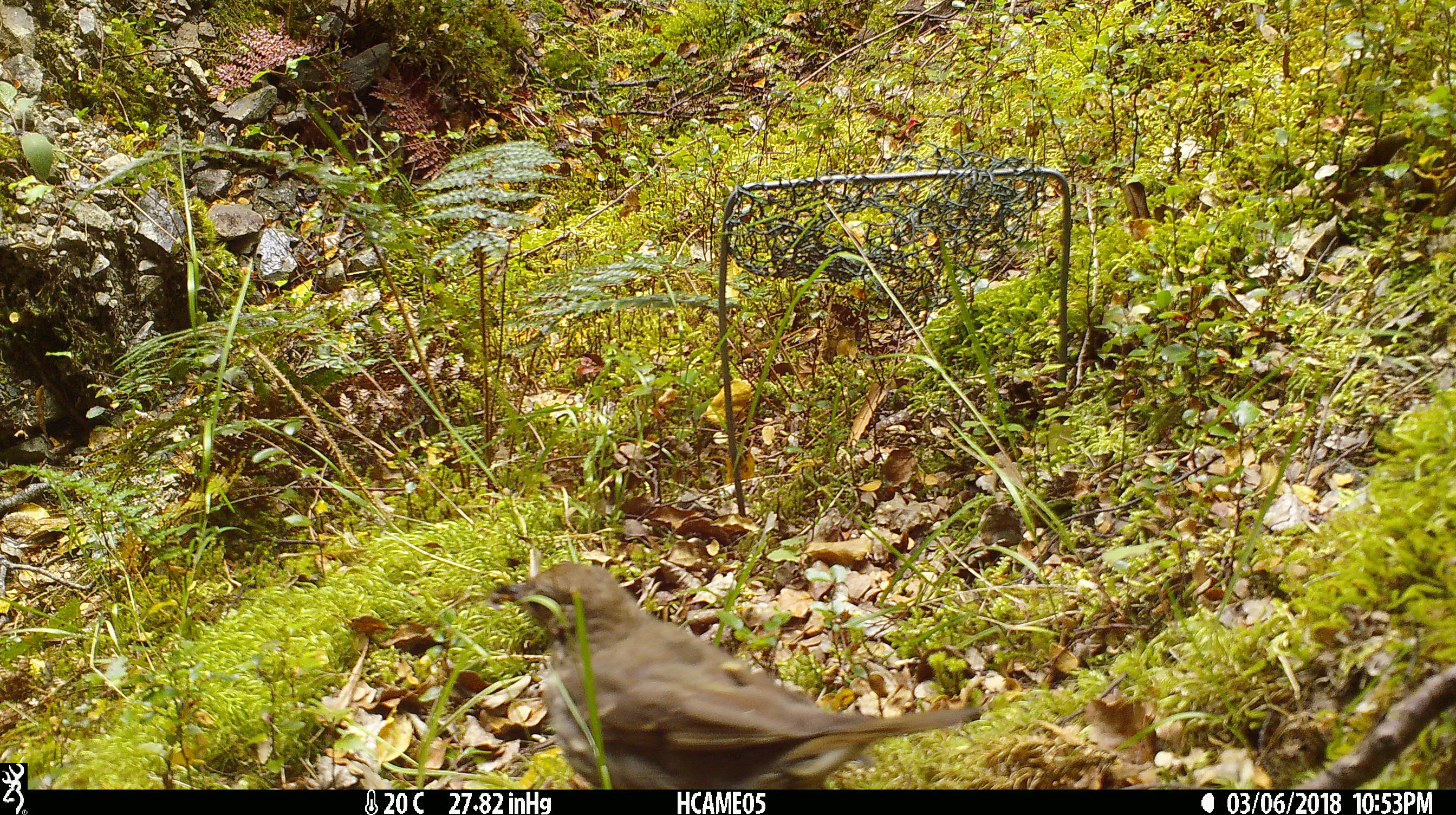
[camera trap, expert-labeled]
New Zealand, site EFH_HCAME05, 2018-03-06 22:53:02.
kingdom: Animalia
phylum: Chordata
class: Aves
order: Passeriformes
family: Turdidae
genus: Turdus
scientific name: Turdus philomelos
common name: song thrush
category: thrush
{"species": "thrush (song thrush) (Turdus philomelos)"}